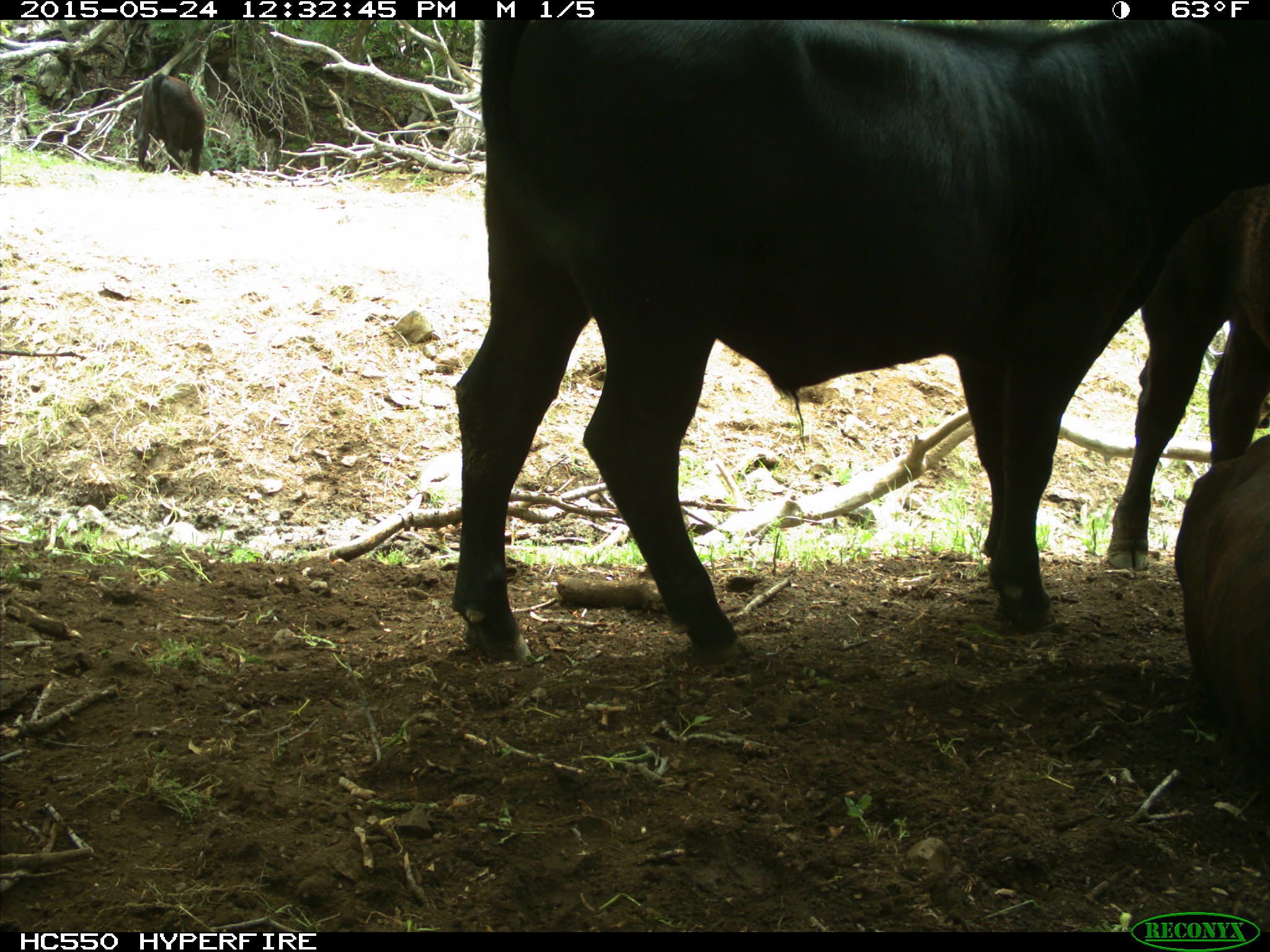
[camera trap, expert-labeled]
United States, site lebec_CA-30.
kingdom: Animalia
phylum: Chordata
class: Mammalia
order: Artiodactyla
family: Bovidae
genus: Bos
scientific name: Bos taurus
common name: domestic cow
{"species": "Bos taurus (domestic cow)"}